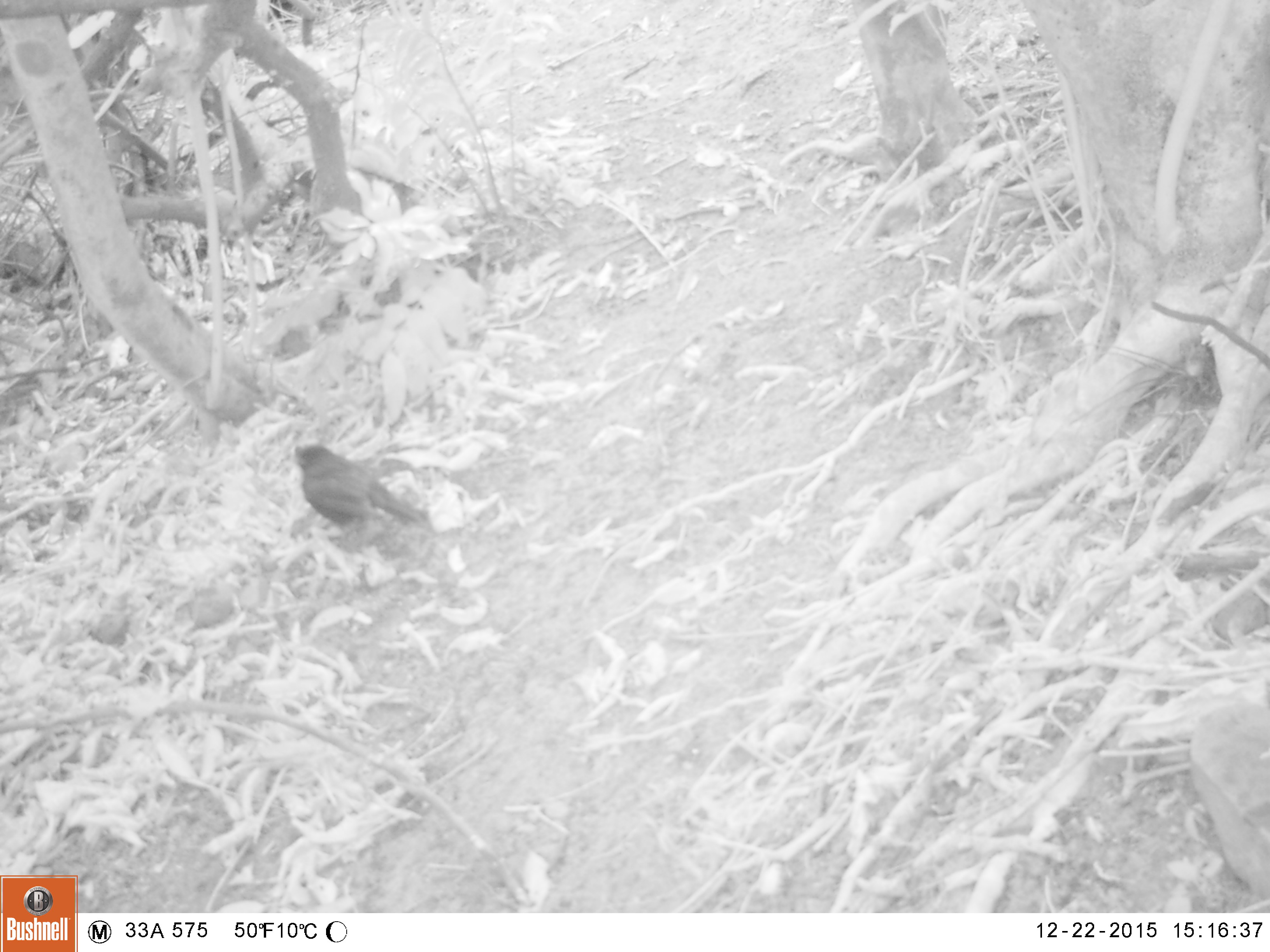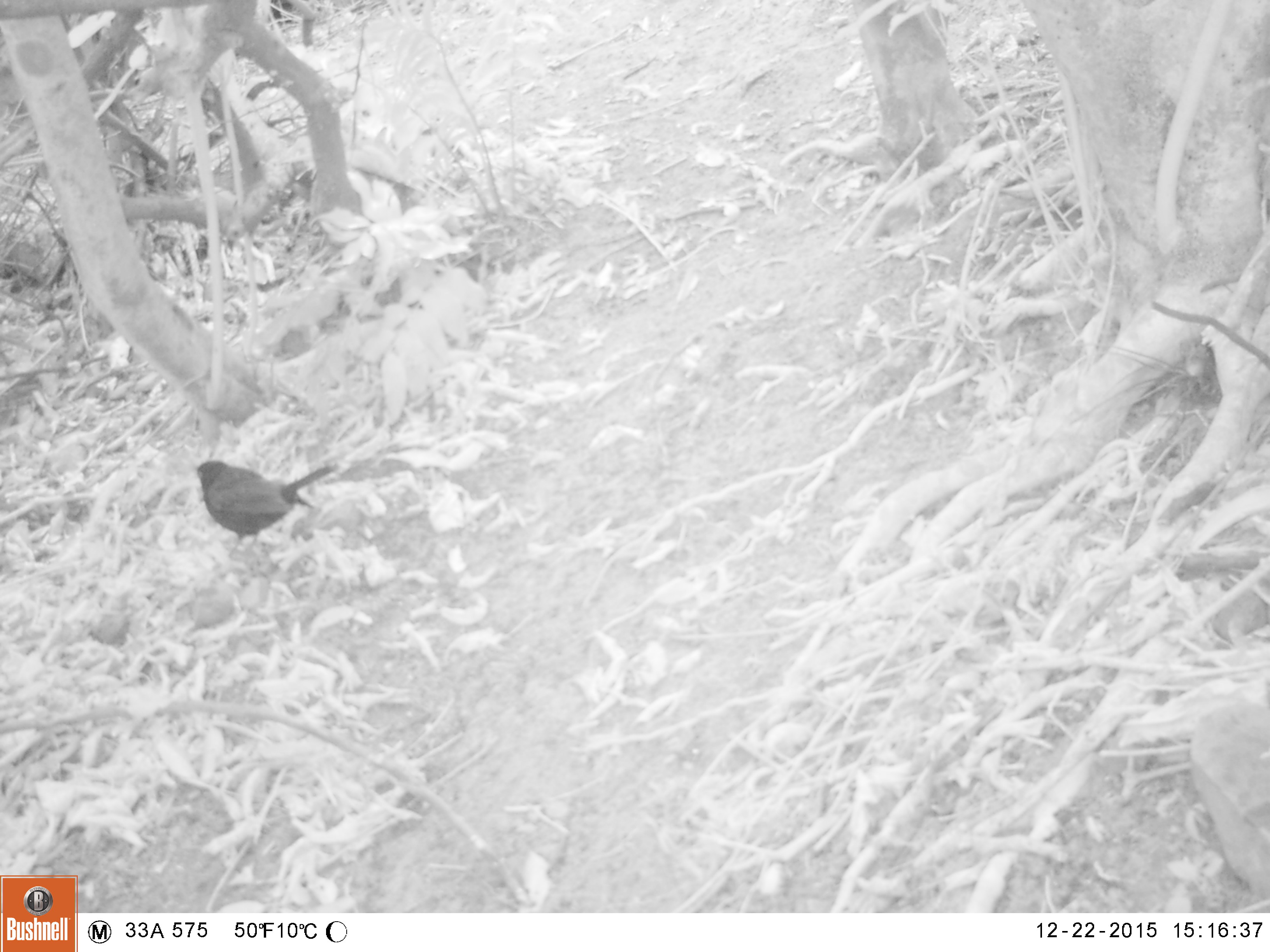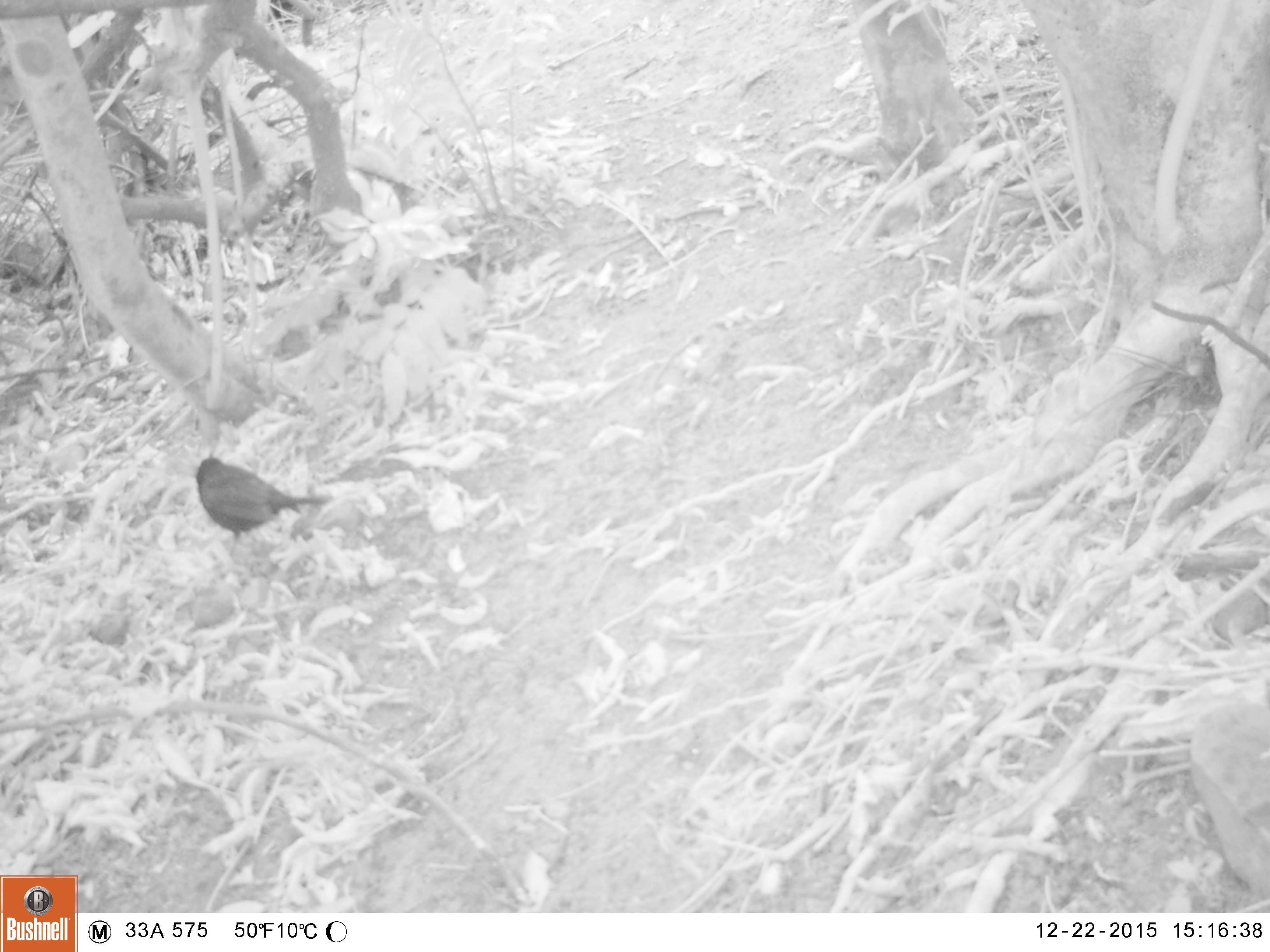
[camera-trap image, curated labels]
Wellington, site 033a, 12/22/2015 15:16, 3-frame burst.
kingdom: Animalia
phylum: Chordata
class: Aves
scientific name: Aves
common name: bird